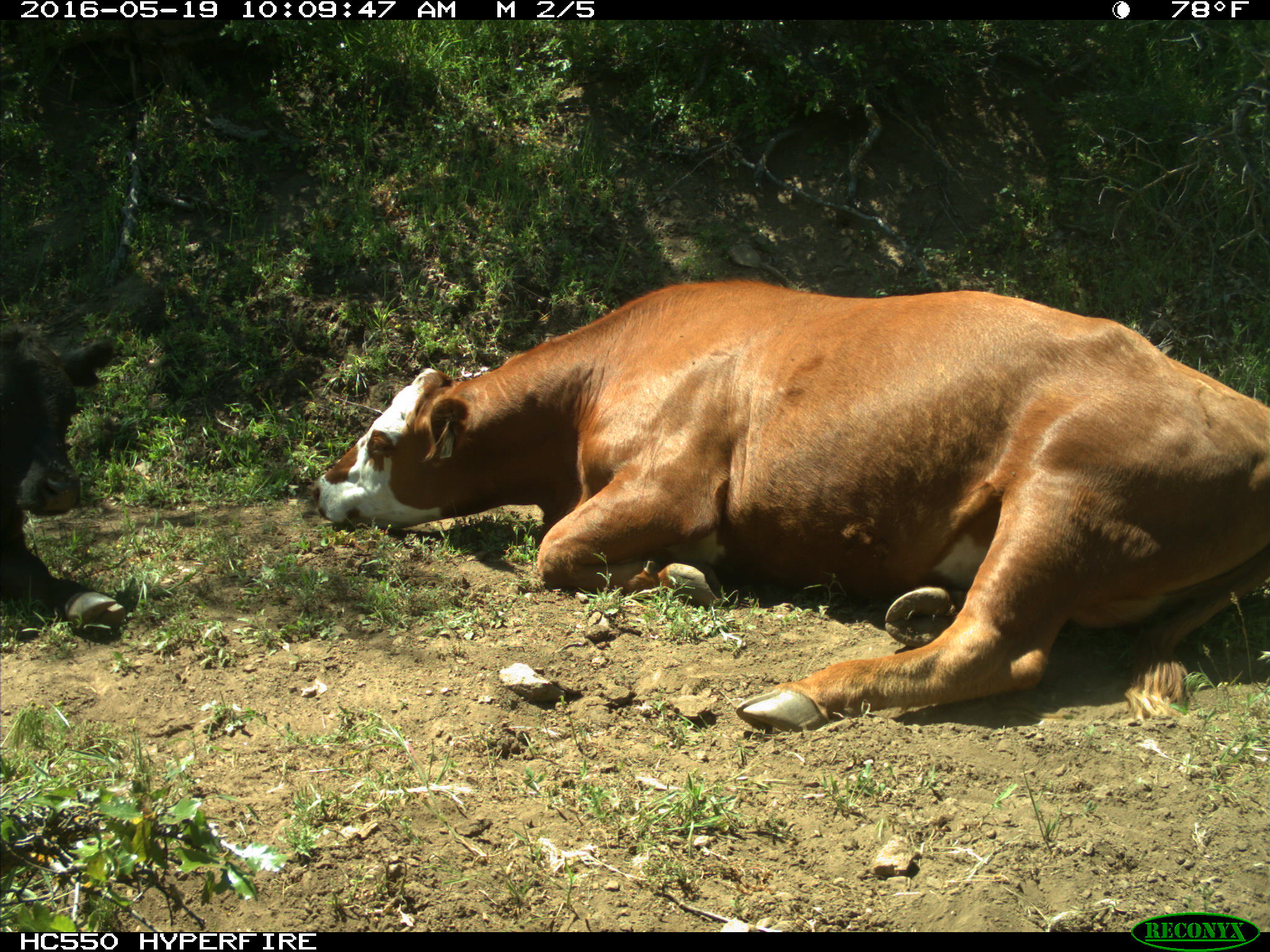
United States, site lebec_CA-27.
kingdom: Animalia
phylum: Chordata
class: Mammalia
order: Artiodactyla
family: Bovidae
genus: Bos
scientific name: Bos taurus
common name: domestic cow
Bos taurus (domestic cow).